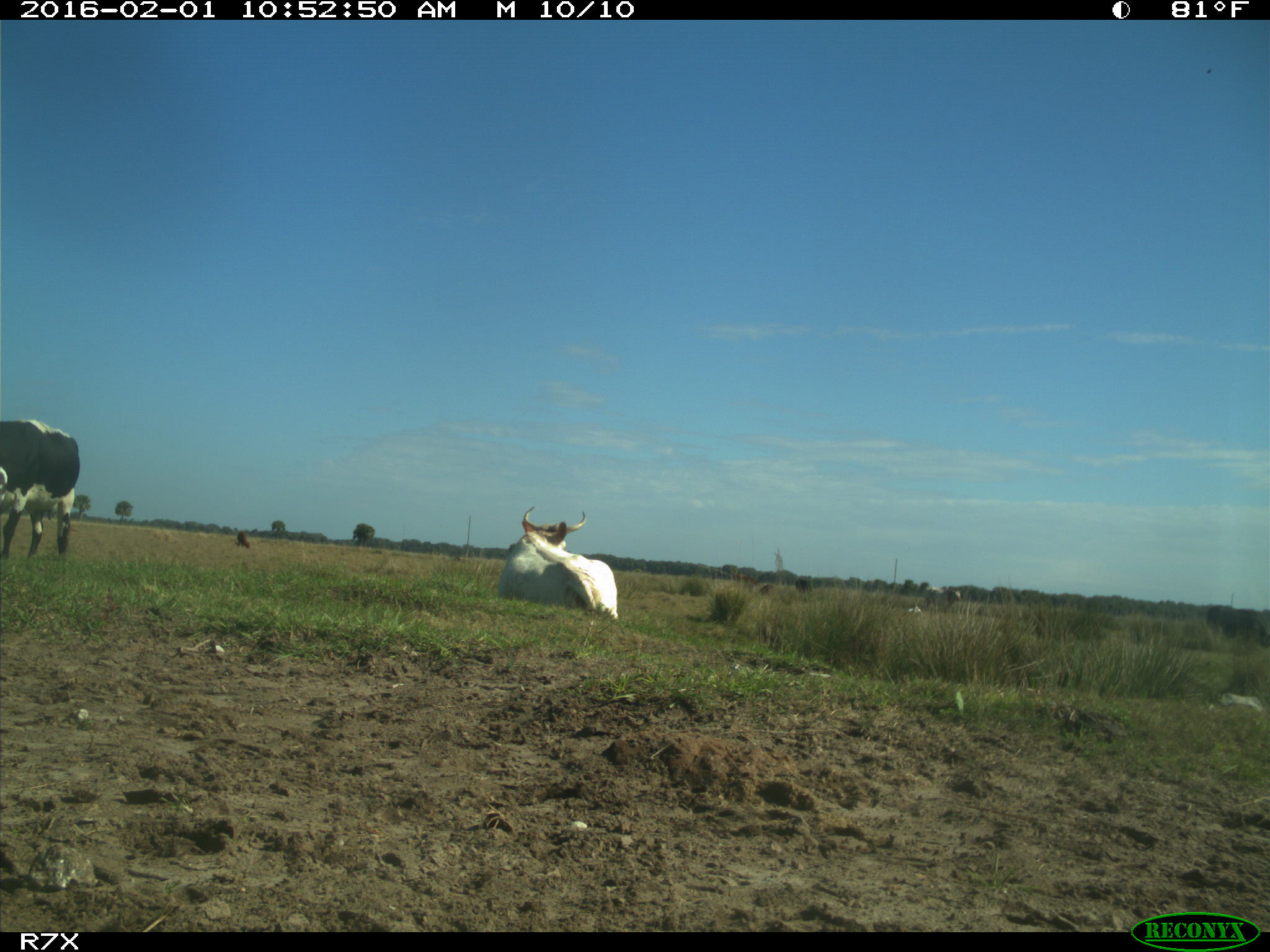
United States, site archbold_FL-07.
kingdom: Animalia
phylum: Chordata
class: Mammalia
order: Artiodactyla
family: Bovidae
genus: Bos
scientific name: Bos taurus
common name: domestic cow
Bos taurus (domestic cow).